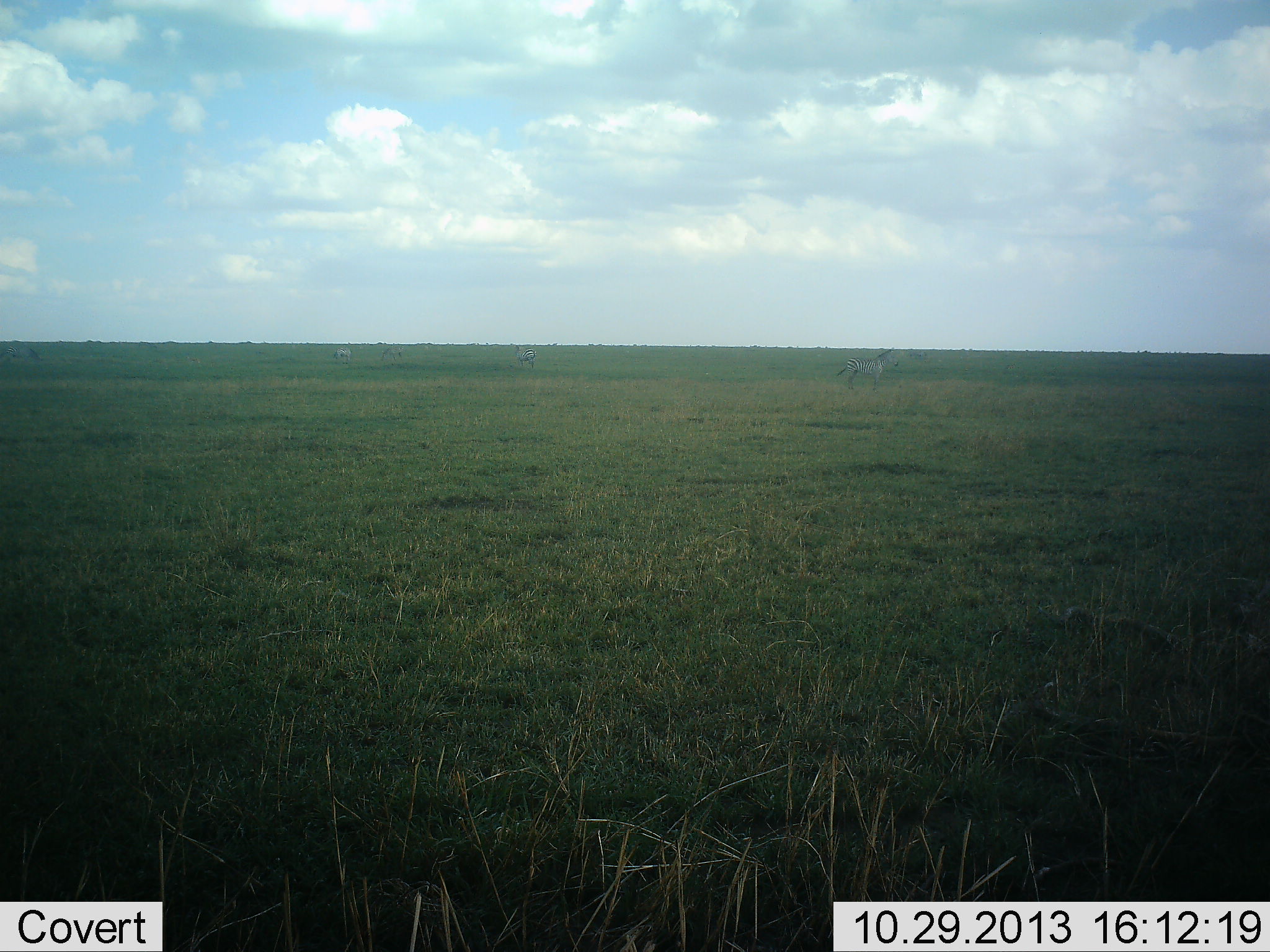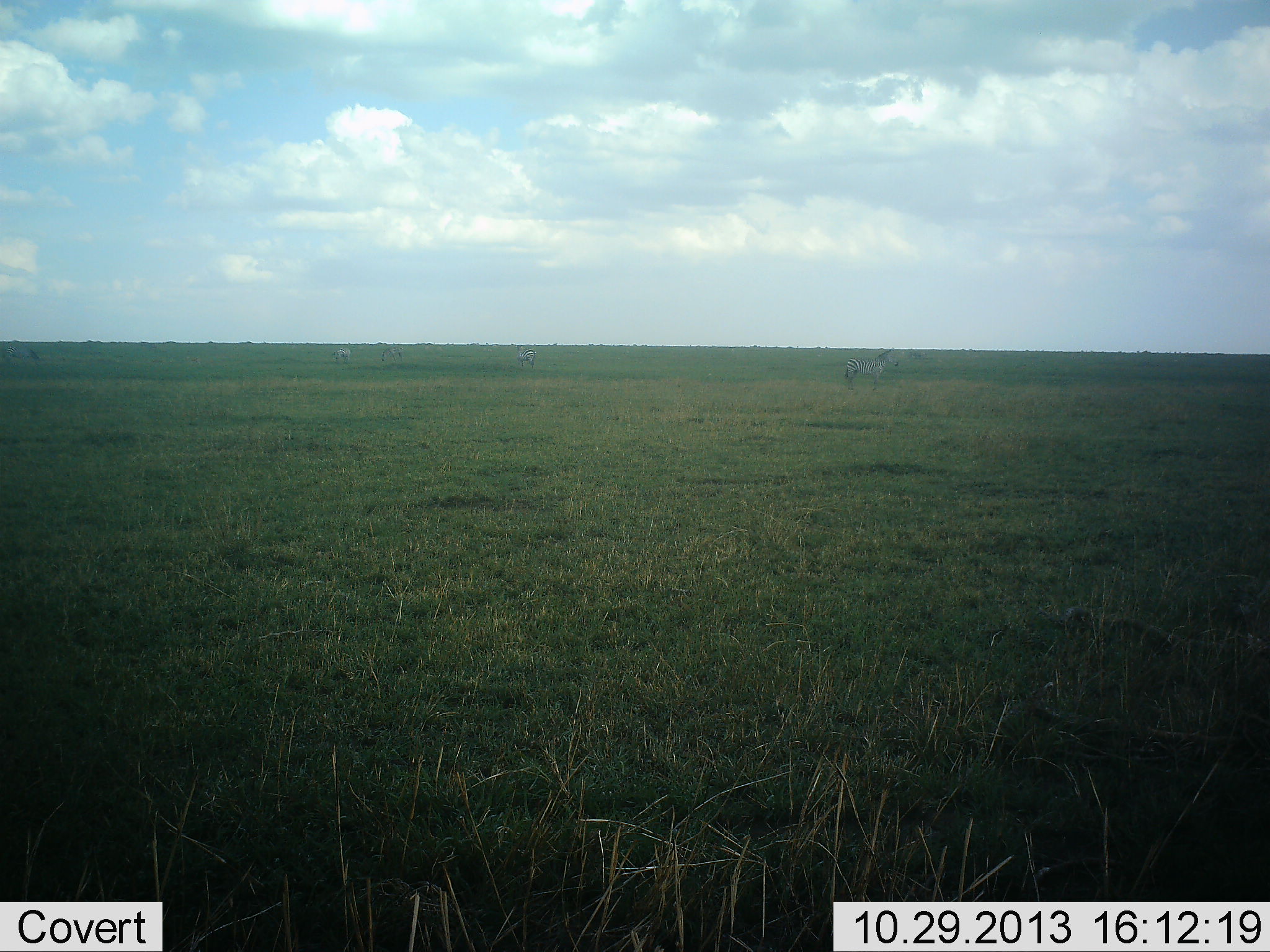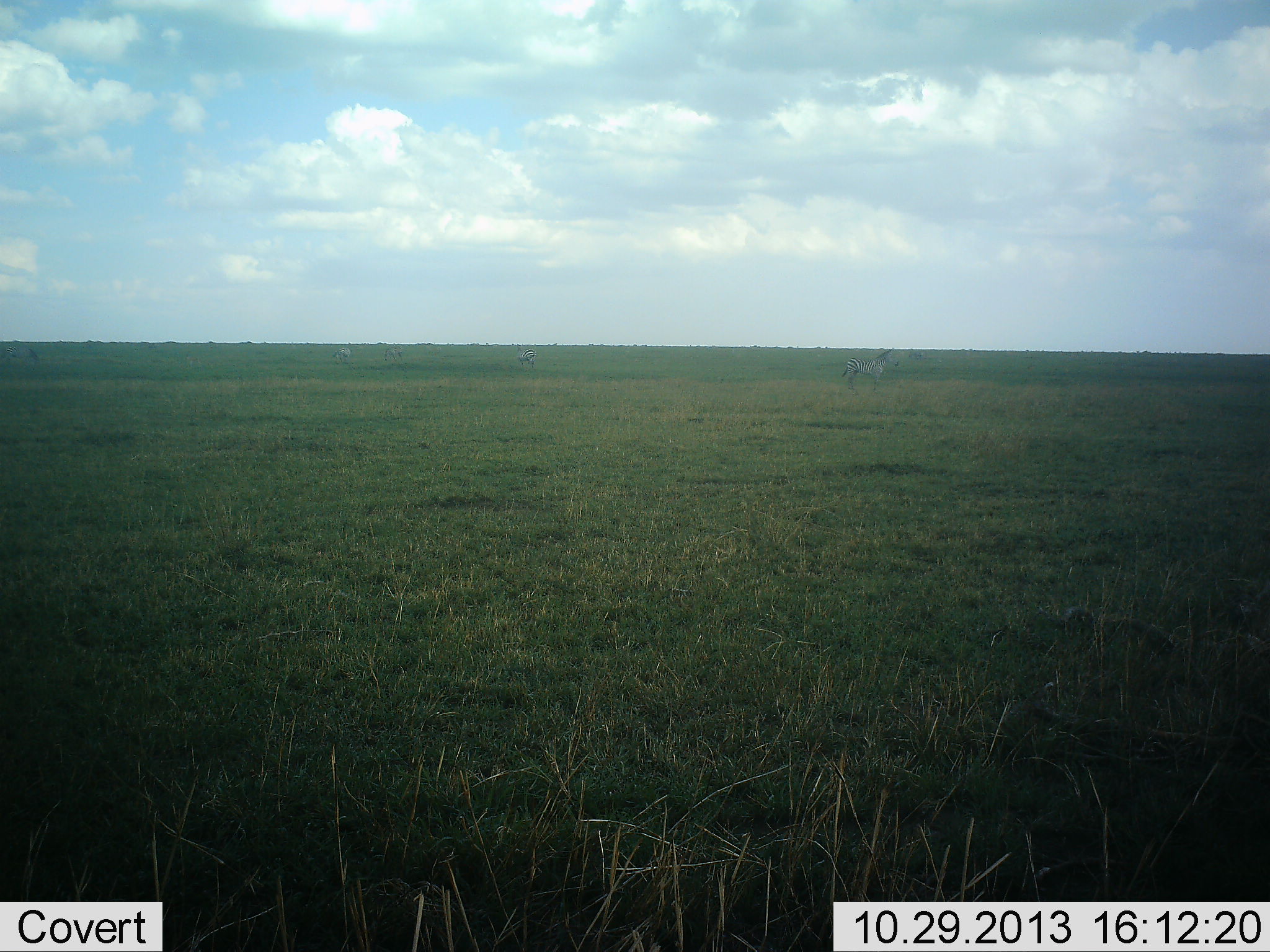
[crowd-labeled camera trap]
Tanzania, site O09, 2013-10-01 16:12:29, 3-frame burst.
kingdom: Animalia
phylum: Chordata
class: Mammalia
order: Perissodactyla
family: Equidae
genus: Equus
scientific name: Equus quagga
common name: plains zebra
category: zebra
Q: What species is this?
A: Zebra (plains zebra) (Equus quagga).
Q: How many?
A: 2.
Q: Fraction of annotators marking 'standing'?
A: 100%.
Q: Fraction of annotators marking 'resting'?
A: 0%.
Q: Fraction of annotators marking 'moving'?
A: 0%.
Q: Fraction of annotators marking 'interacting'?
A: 0%.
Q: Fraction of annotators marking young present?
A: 0%.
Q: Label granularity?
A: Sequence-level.